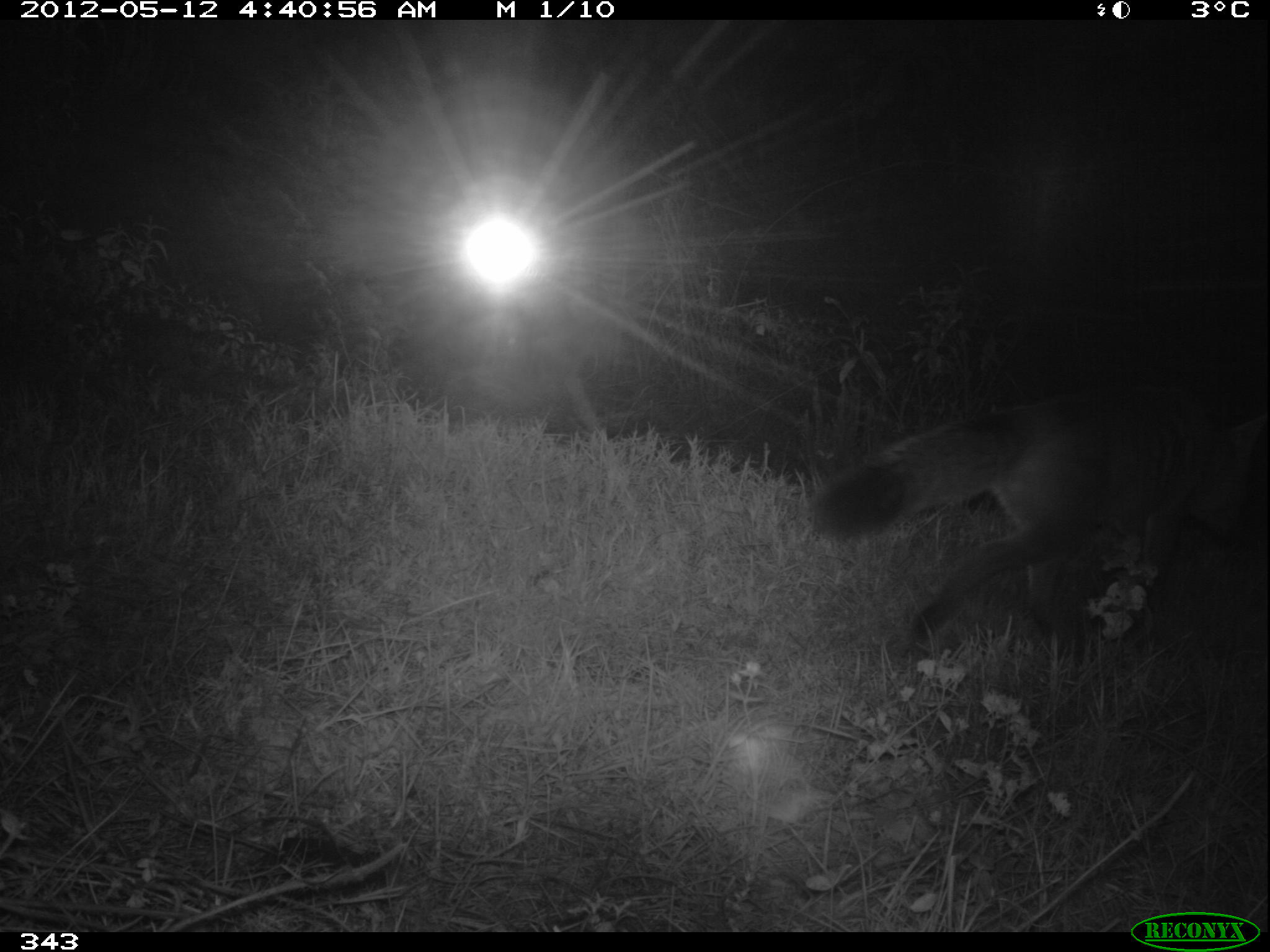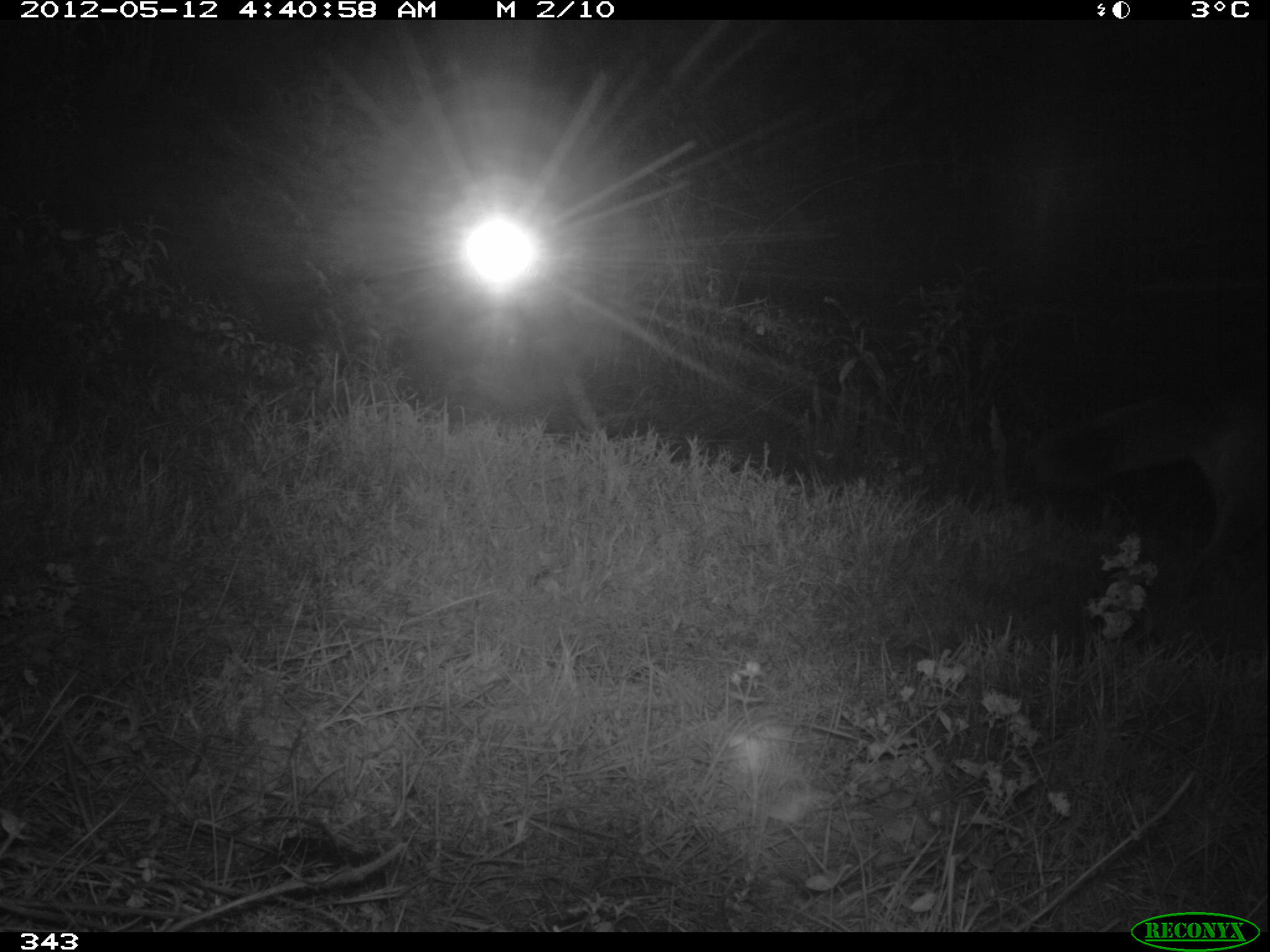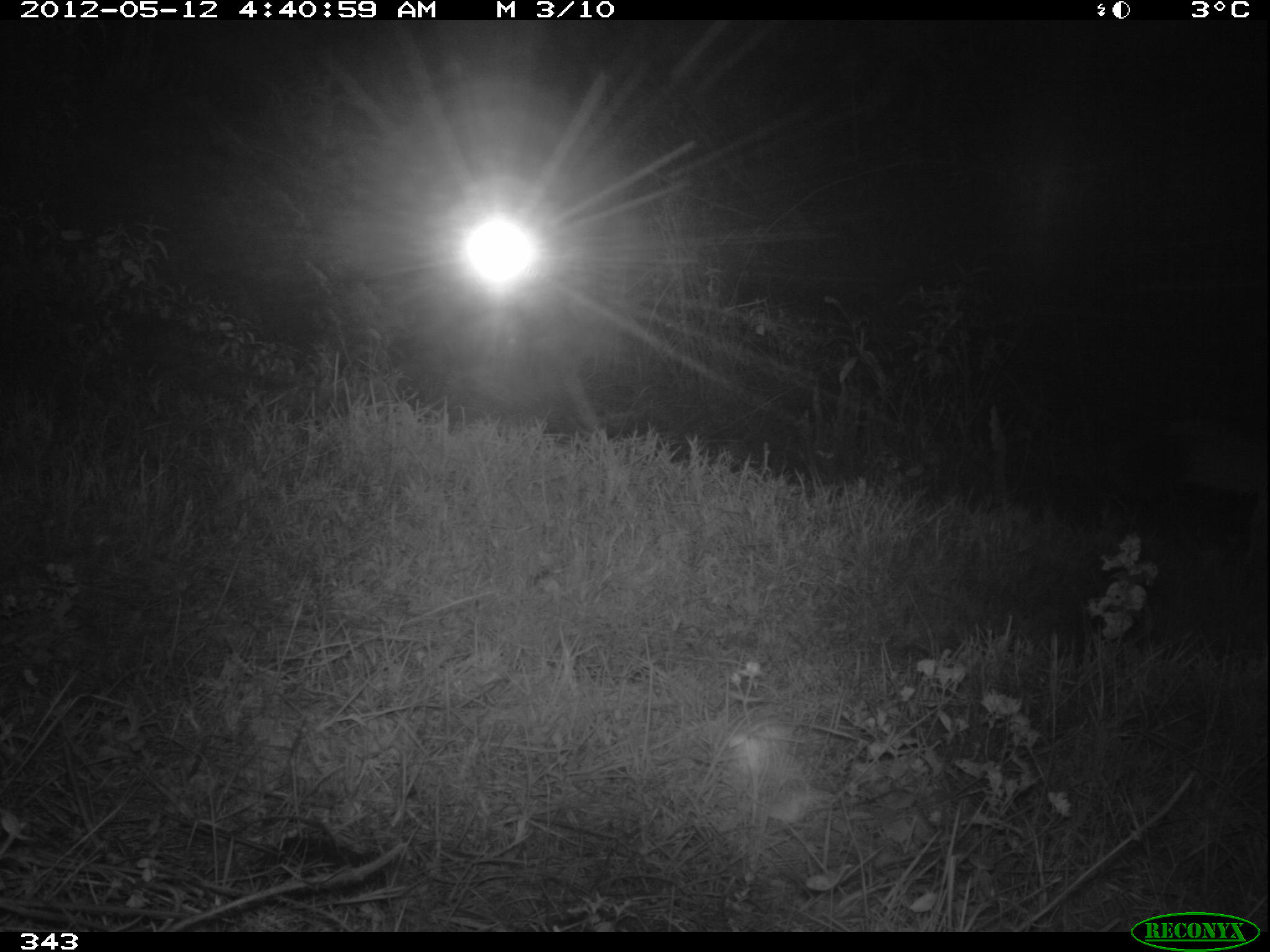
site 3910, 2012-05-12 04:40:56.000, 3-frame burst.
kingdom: Animalia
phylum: Chordata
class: Mammalia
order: Carnivora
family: Canidae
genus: Lycalopex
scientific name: Lycalopex culpaeus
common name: culpeo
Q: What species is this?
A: Lycalopex culpaeus (culpeo).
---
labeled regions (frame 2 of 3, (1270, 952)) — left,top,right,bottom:
lycalopex culpaeus: 1029,377,1266,607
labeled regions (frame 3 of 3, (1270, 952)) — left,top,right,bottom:
lycalopex culpaeus: 1165,420,1268,577